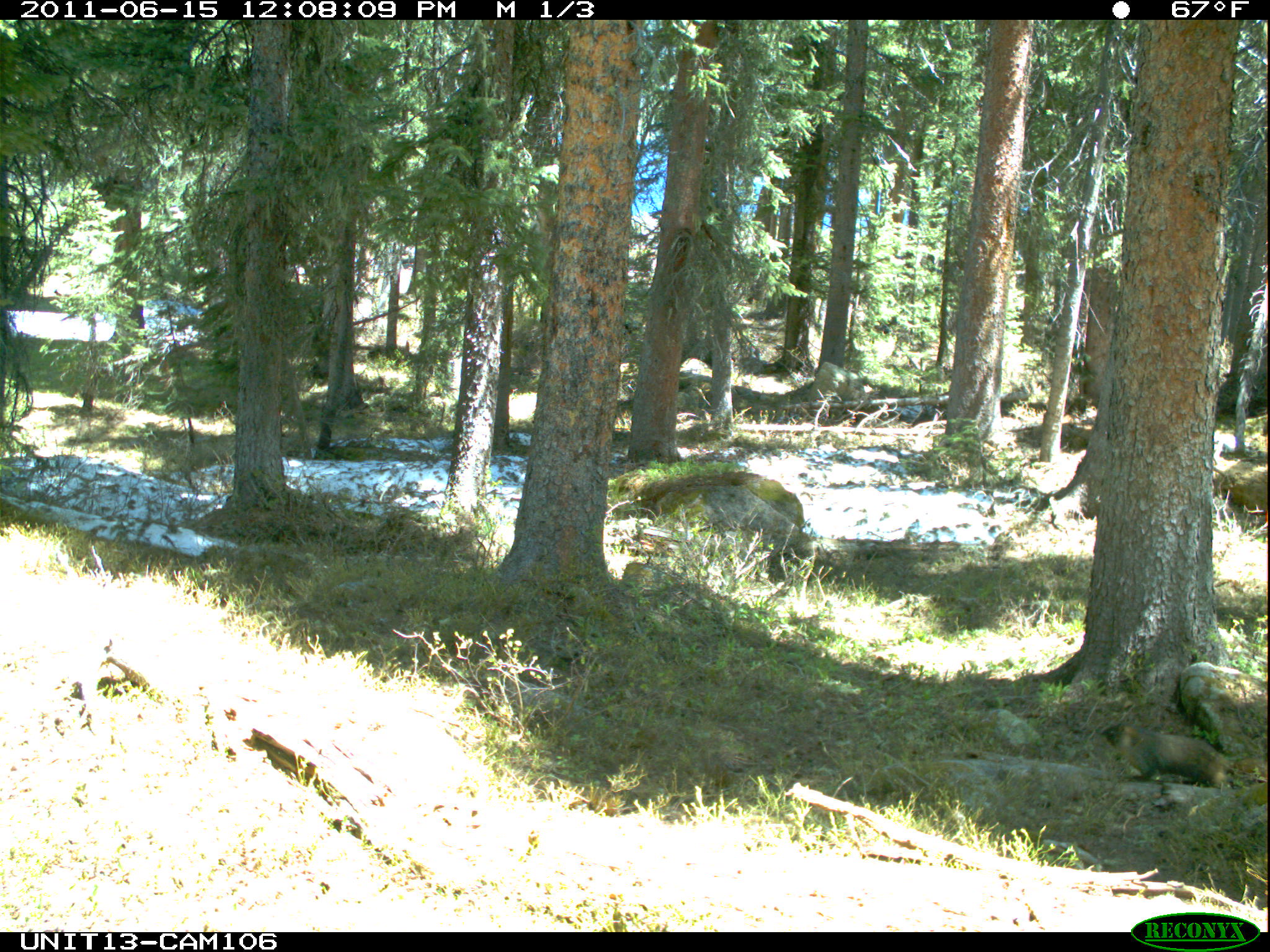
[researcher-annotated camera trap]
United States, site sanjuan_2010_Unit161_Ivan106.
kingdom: Animalia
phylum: Chordata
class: Mammalia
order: Rodentia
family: Sciuridae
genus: Marmota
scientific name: Marmota flaviventris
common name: yellow-bellied marmot